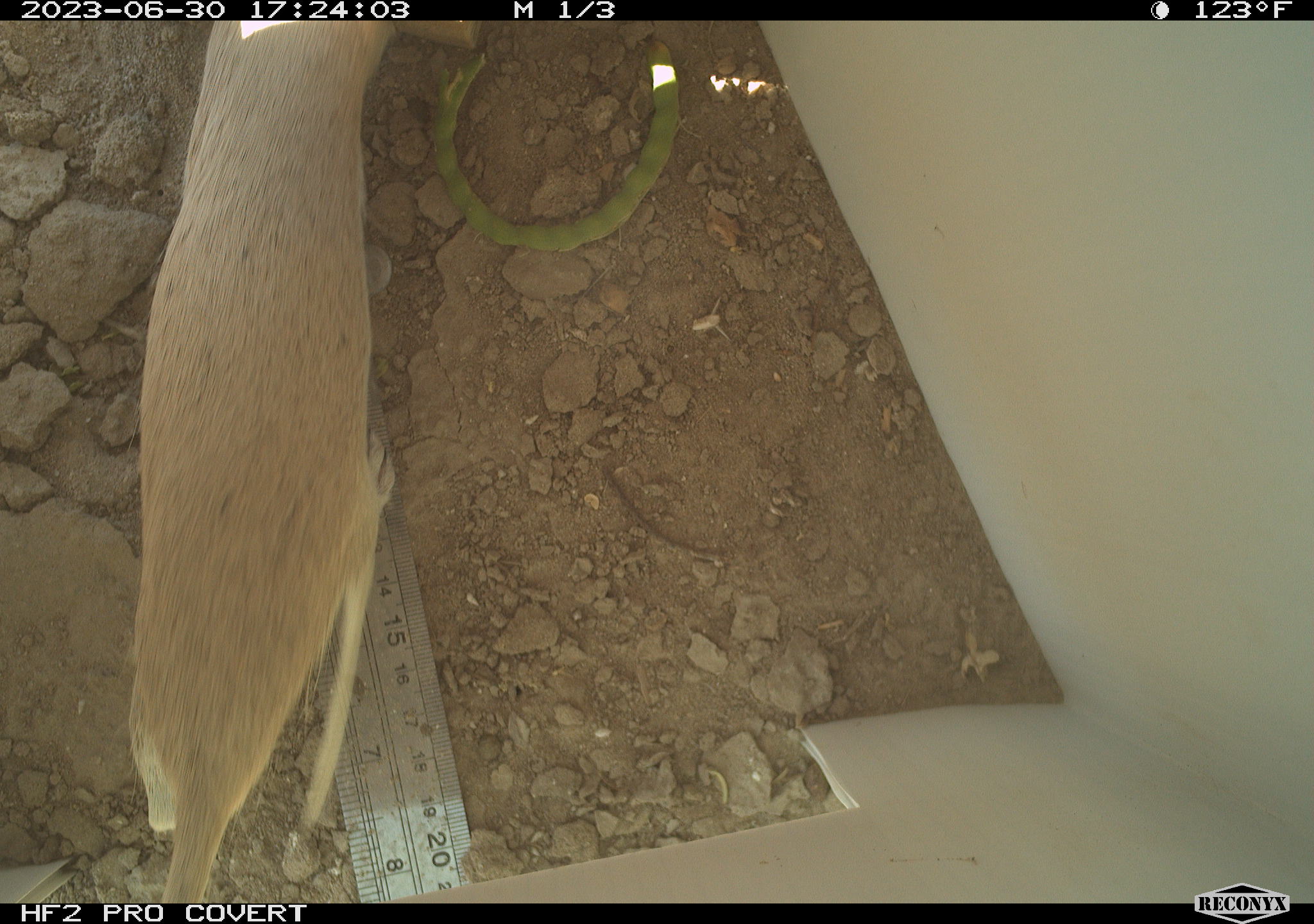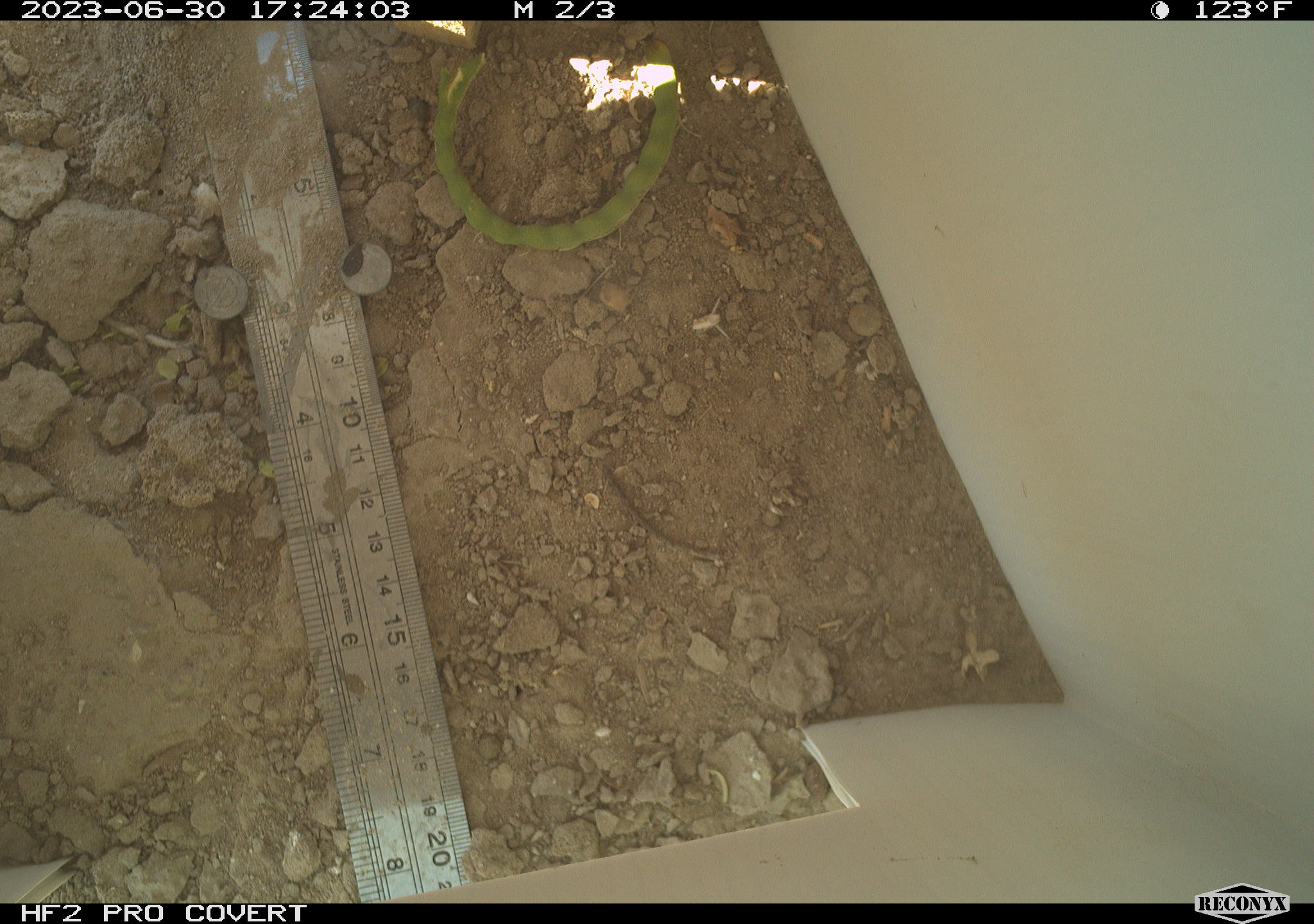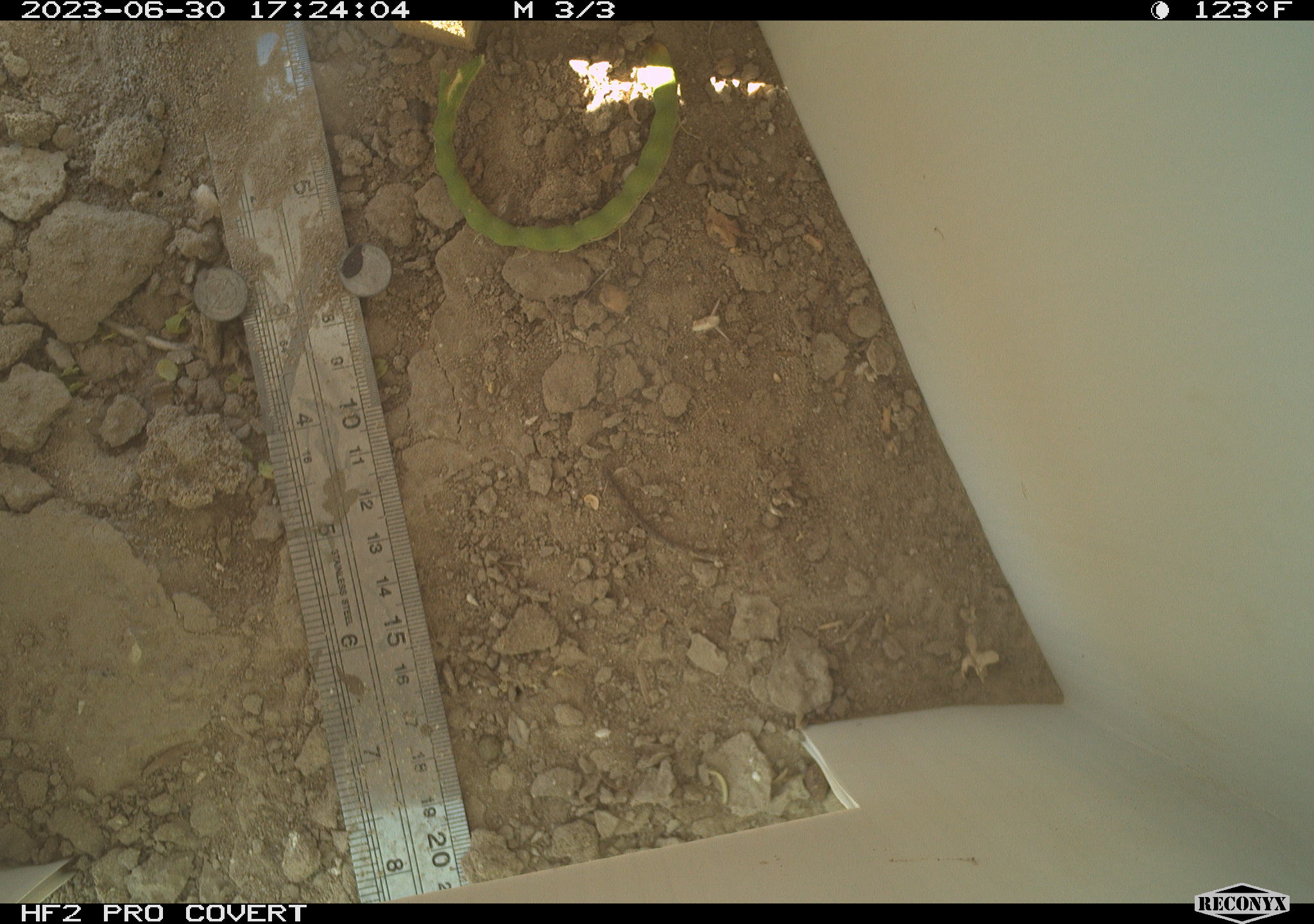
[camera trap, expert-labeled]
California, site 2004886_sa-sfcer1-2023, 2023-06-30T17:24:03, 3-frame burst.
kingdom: Animalia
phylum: Chordata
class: Mammalia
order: Rodentia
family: Sciuridae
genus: Xerospermophilus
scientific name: Xerospermophilus tereticaudus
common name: round-tailed ground squirrel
Round-tailed ground squirrel (Xerospermophilus tereticaudus).